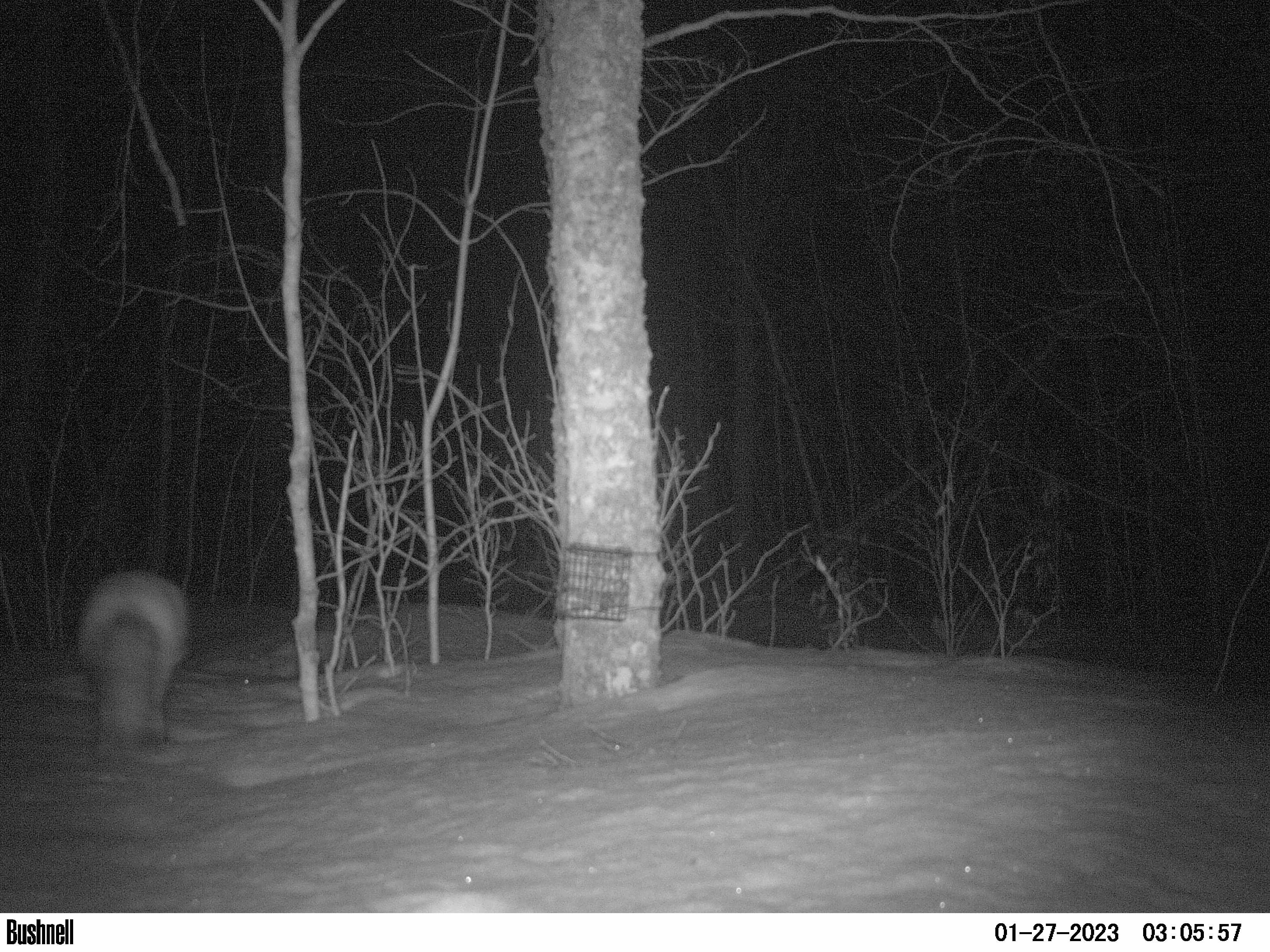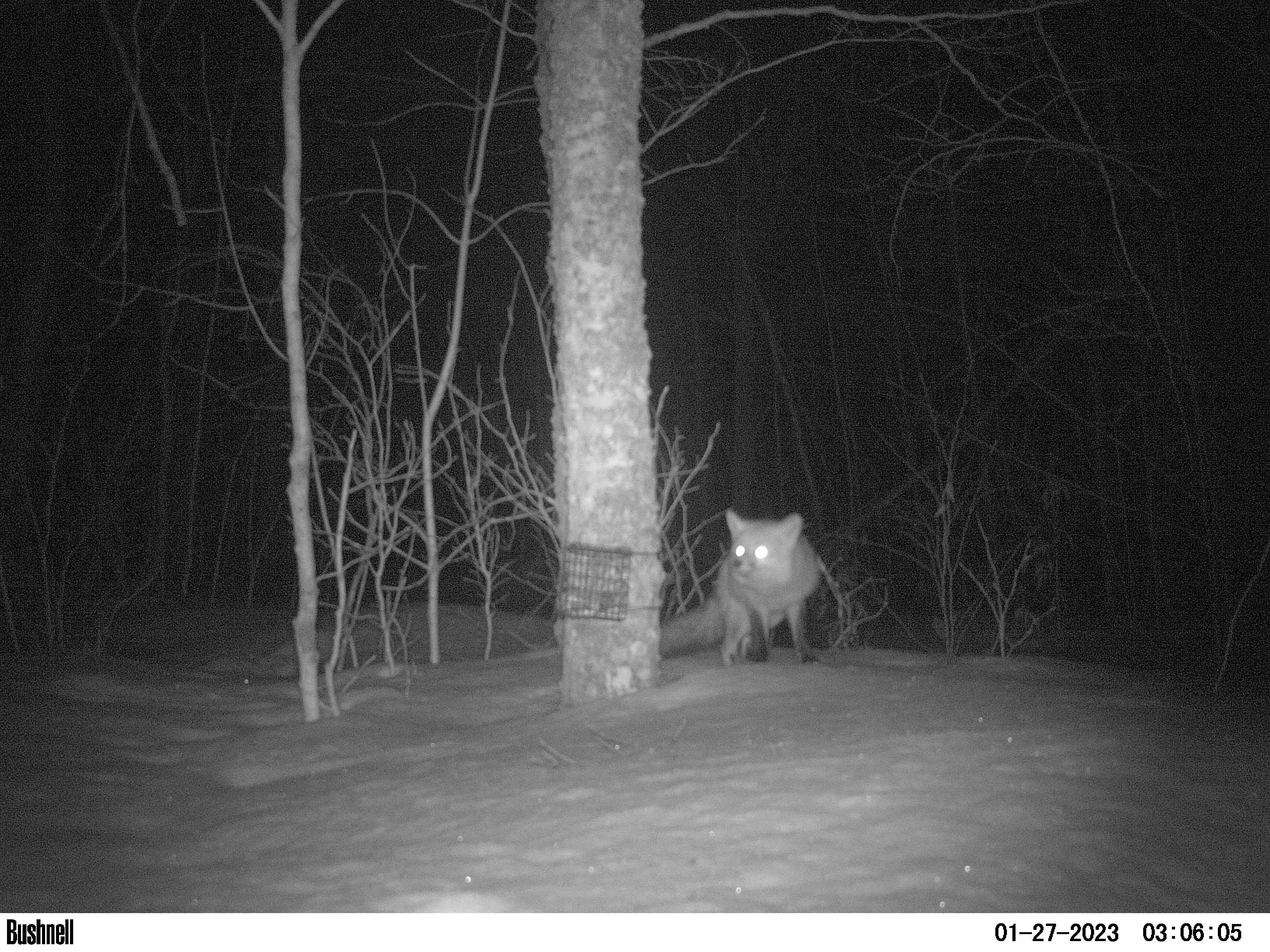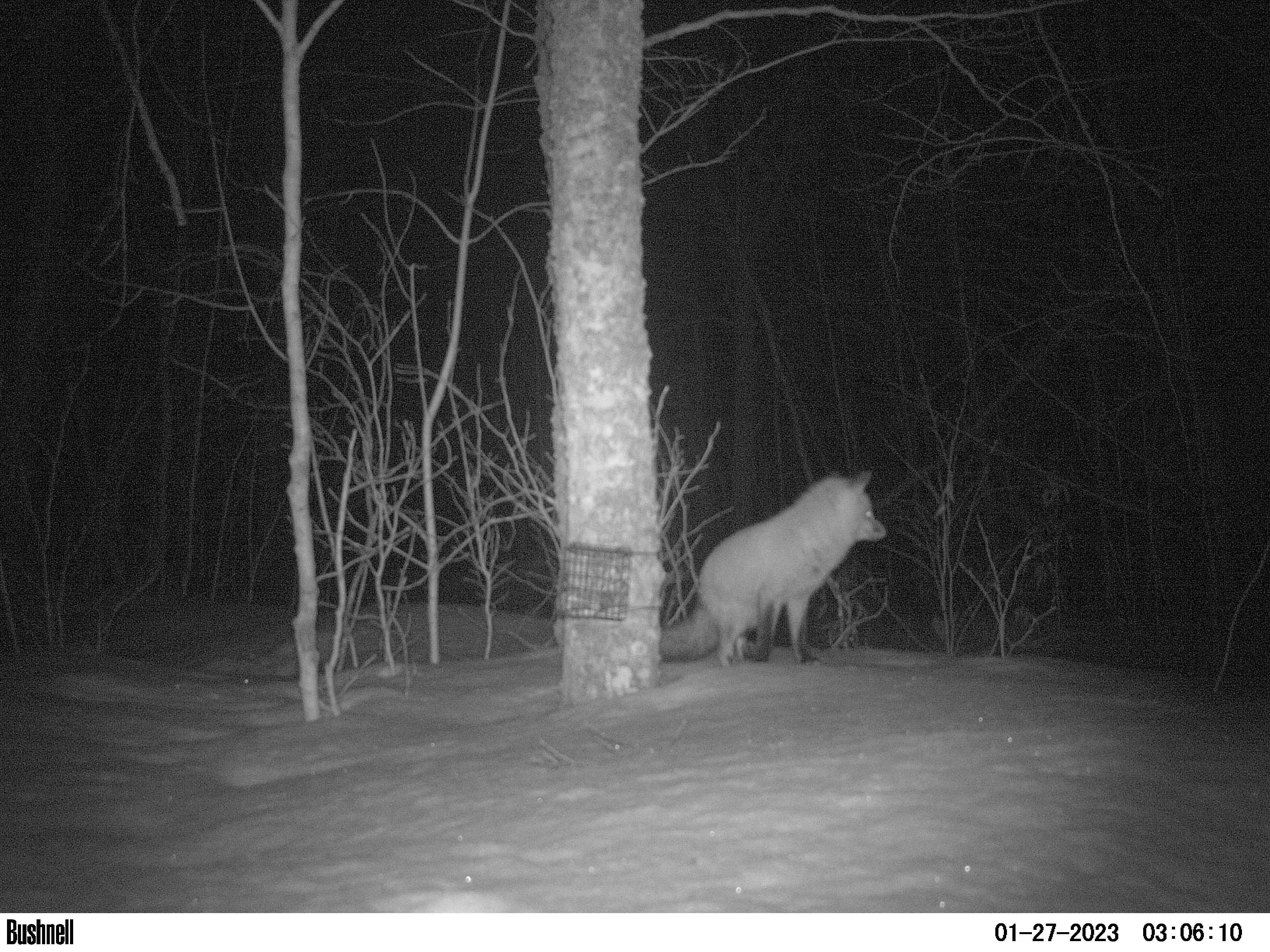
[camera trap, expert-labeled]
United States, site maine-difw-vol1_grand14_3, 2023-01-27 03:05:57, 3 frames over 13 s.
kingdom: Animalia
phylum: Chordata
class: Mammalia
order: Carnivora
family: Canidae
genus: Vulpes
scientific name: Vulpes vulpes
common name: red fox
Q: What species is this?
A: Red fox (Vulpes vulpes).